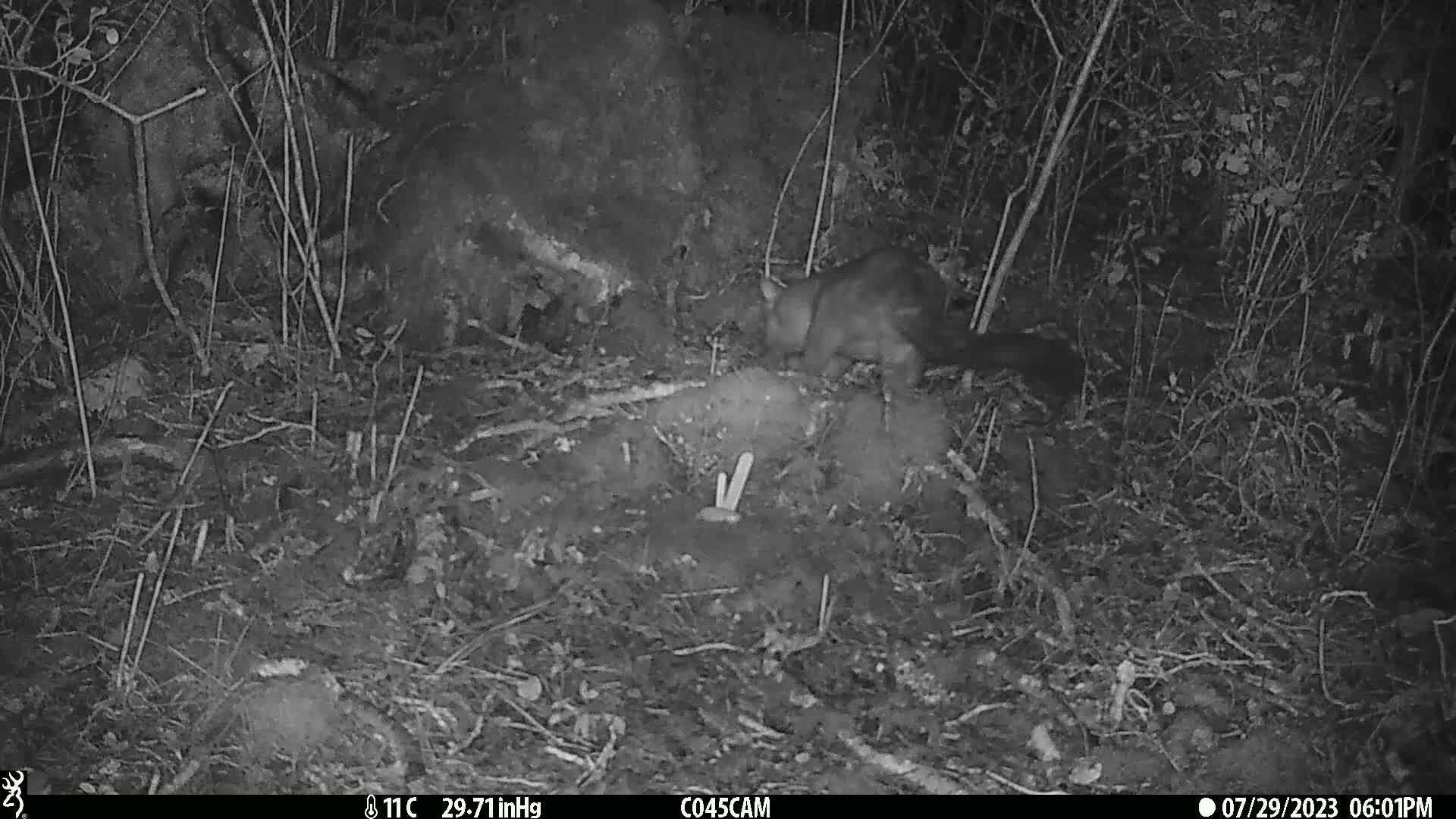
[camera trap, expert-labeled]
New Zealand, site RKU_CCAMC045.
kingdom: Animalia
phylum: Chordata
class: Mammalia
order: Diprotodontia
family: Phalangeridae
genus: Trichosurus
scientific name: Trichosurus vulpecula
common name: common brushtail possum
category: possum